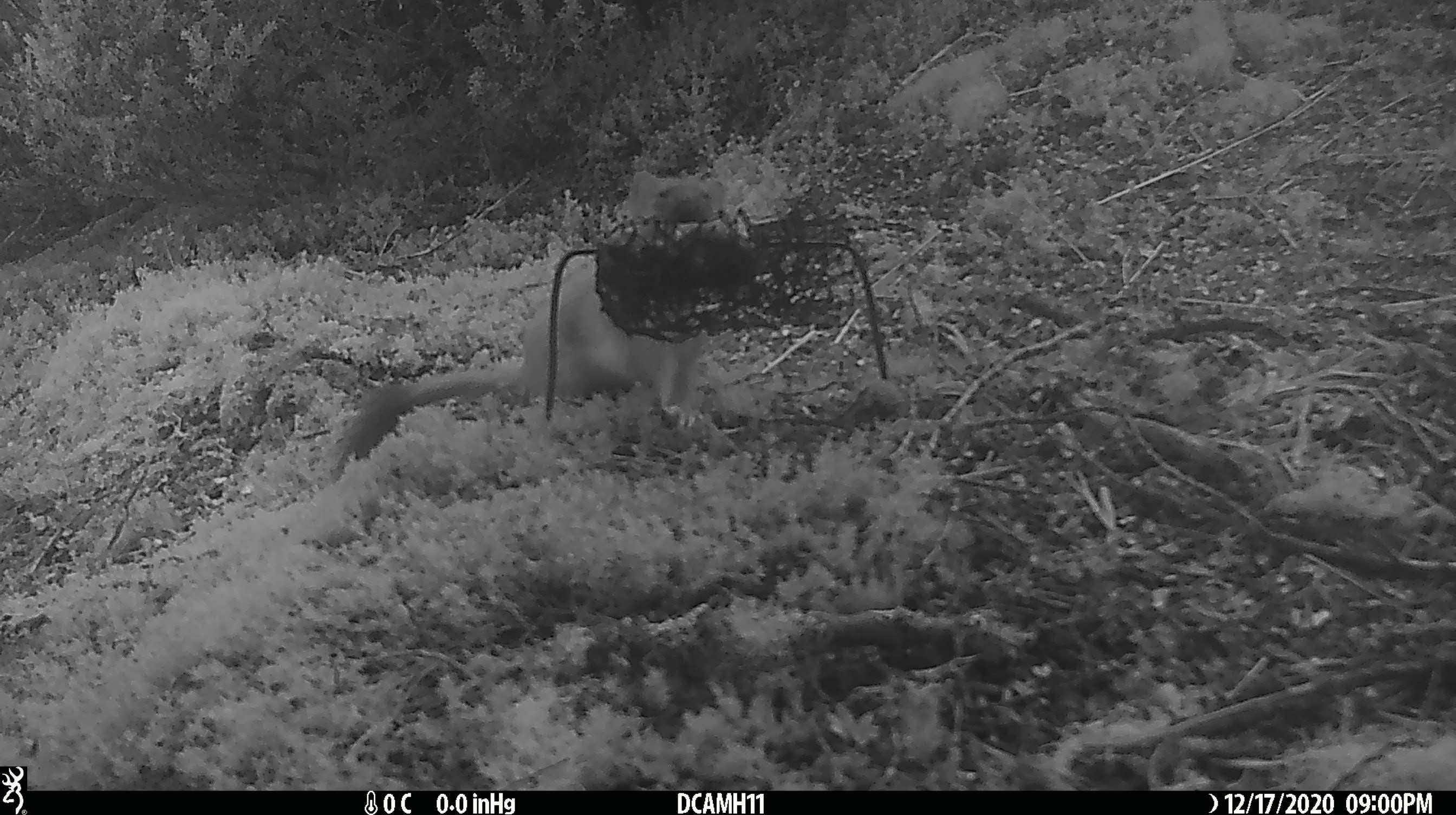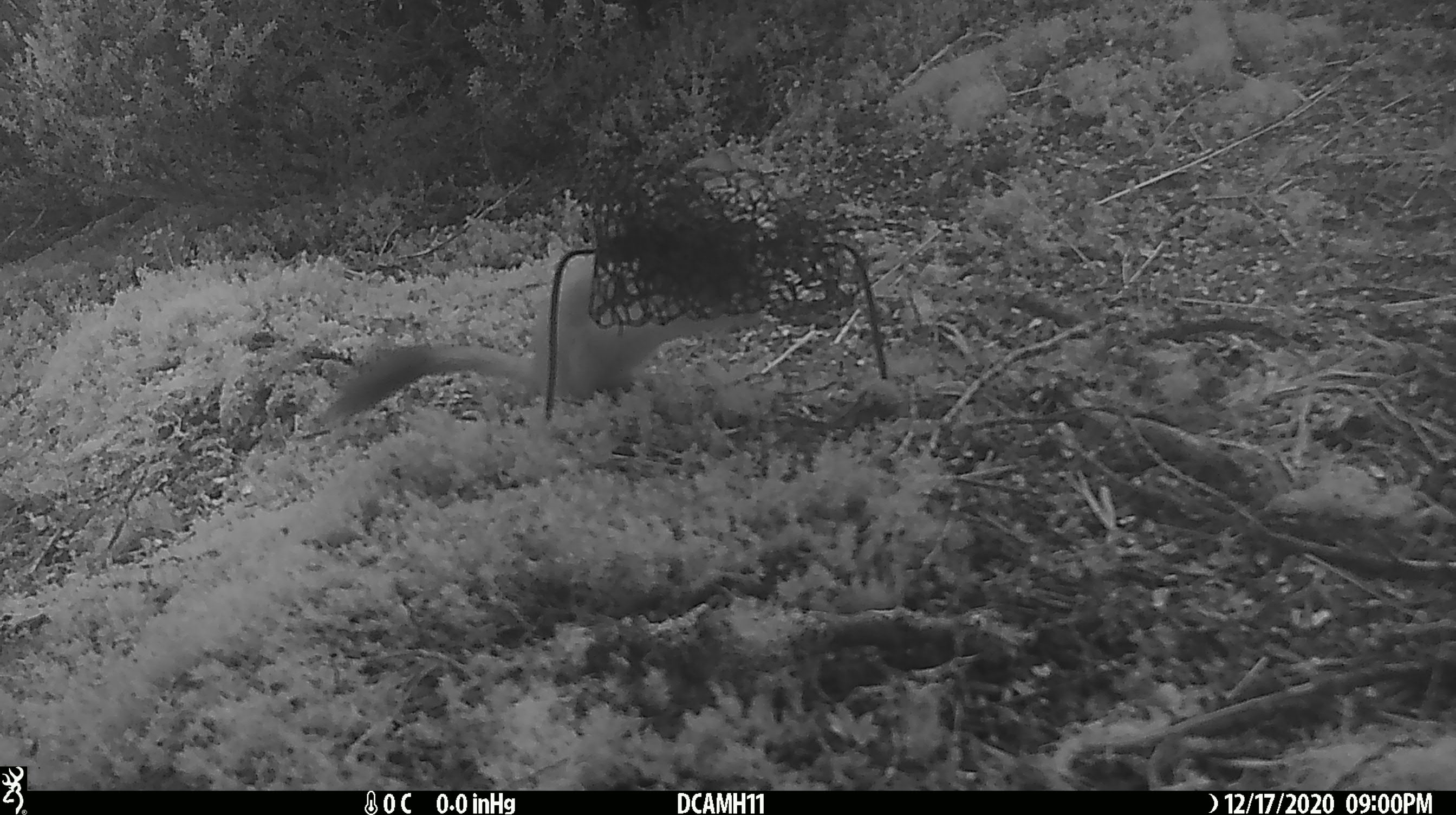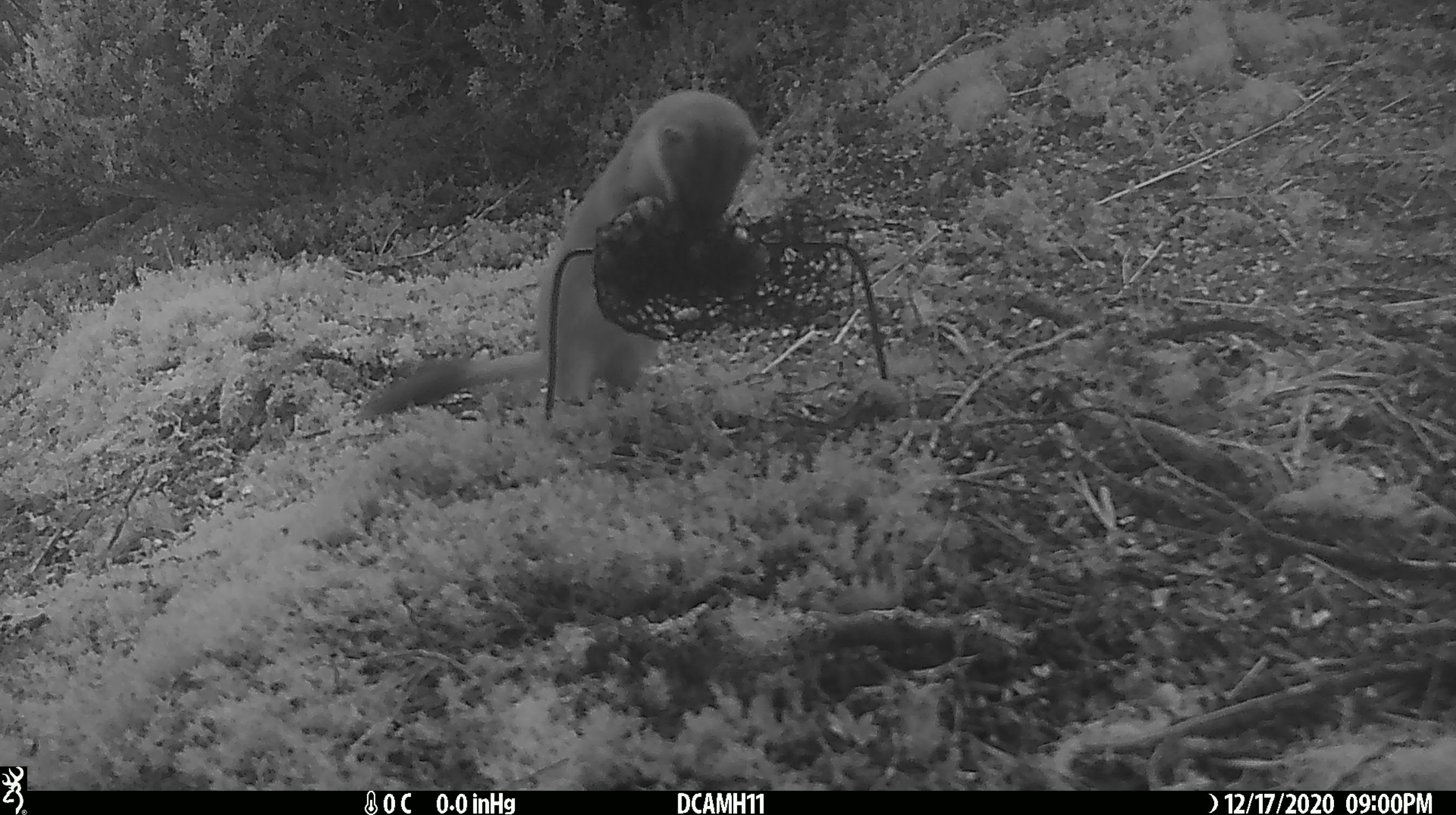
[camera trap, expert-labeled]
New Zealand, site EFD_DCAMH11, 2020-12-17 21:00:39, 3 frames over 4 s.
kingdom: Animalia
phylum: Chordata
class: Mammalia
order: Carnivora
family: Mustelidae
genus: Mustela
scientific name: Mustela erminea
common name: stoat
Stoat (Mustela erminea).